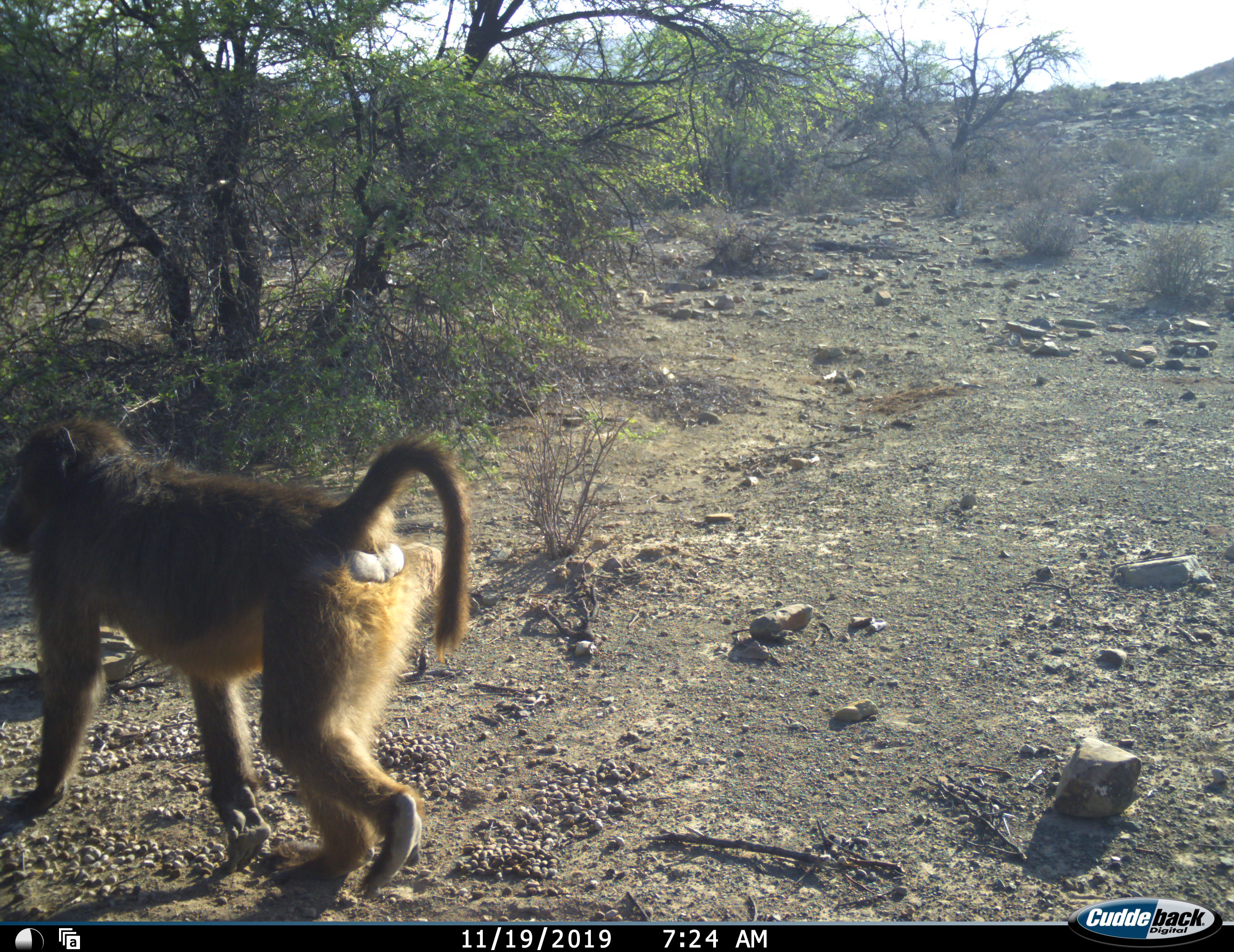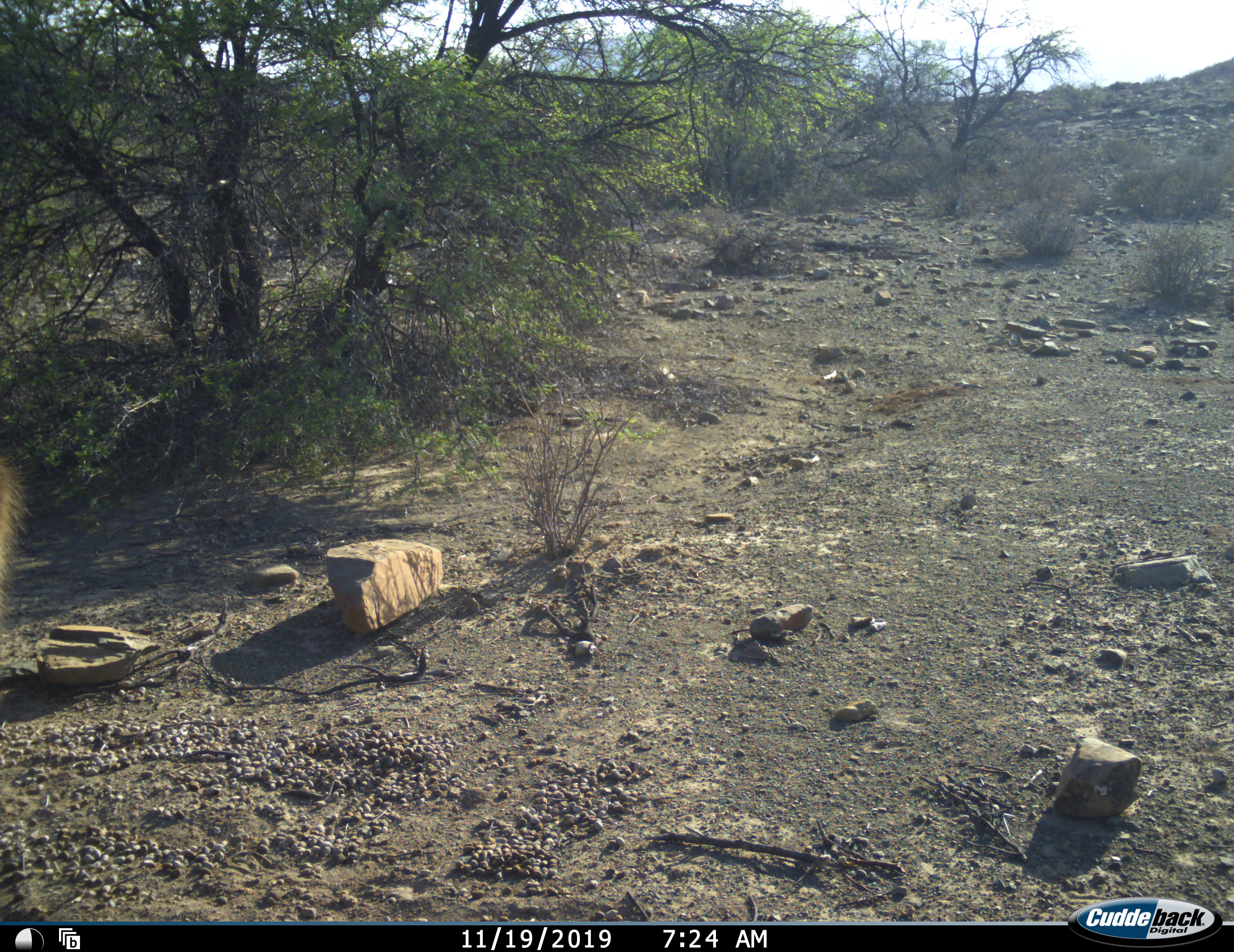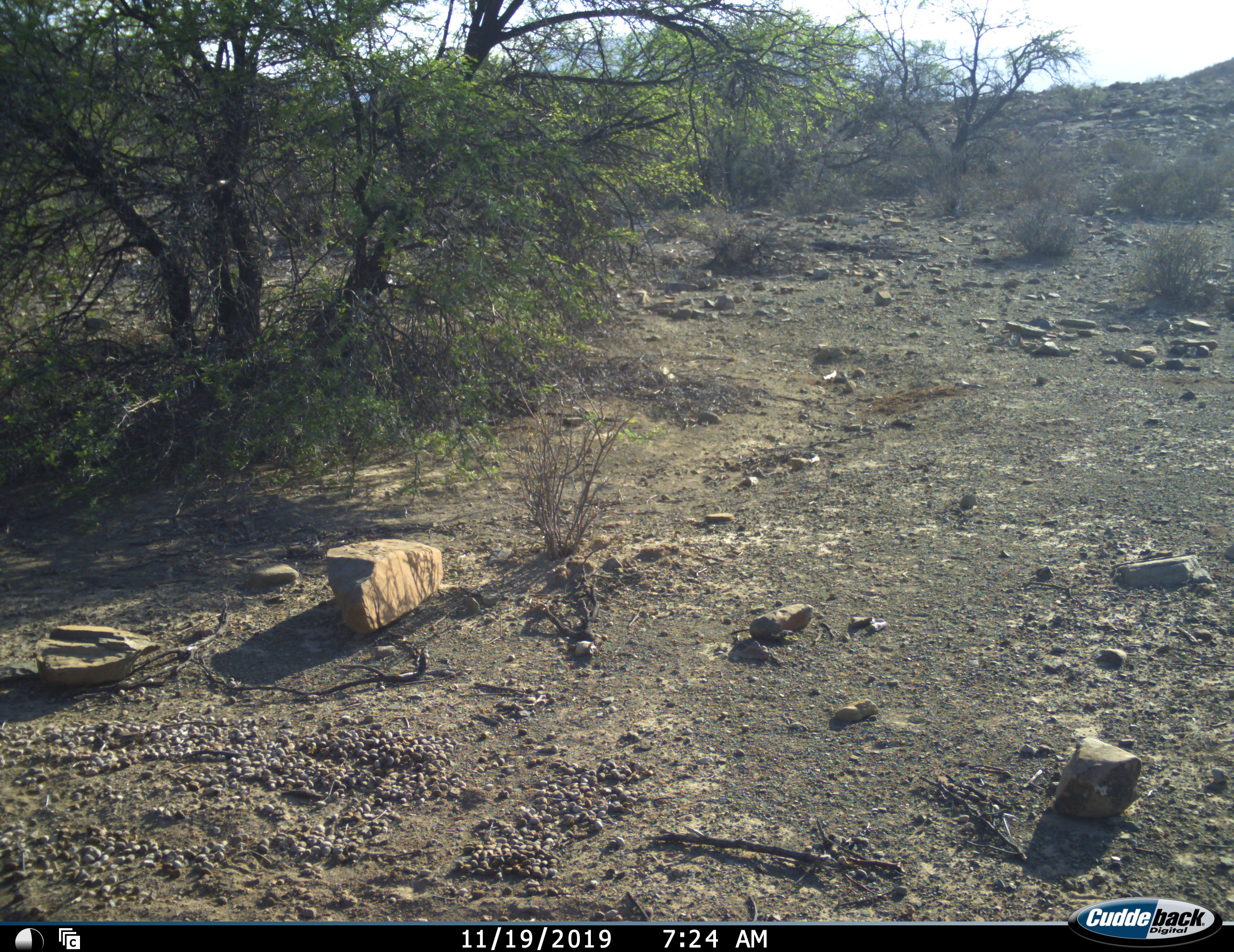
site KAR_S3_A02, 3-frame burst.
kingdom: Animalia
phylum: Chordata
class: Mammalia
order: Primates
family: Cercopithecidae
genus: Papio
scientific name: Papio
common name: baboon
Baboon (Papio), count 1. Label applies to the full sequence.